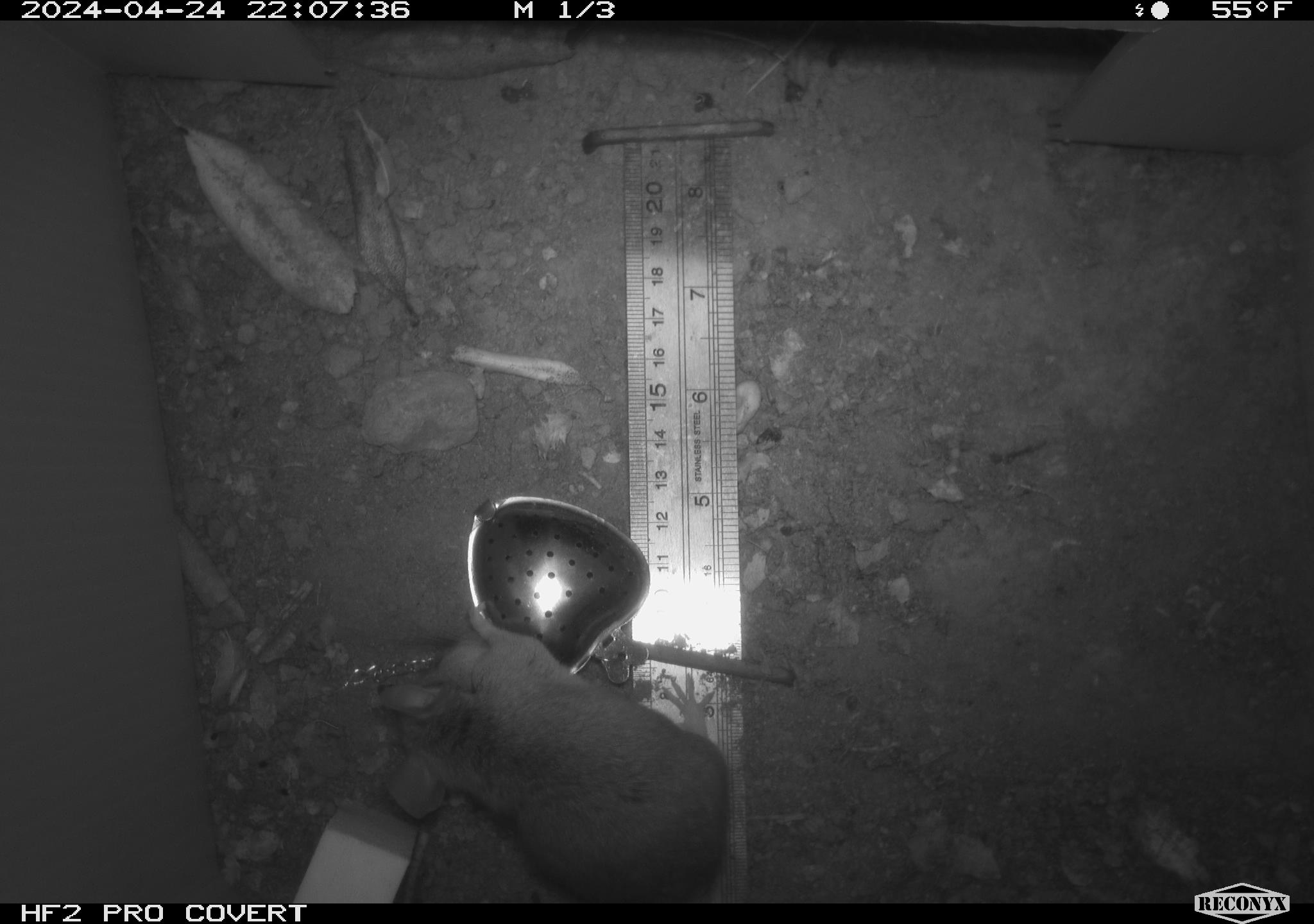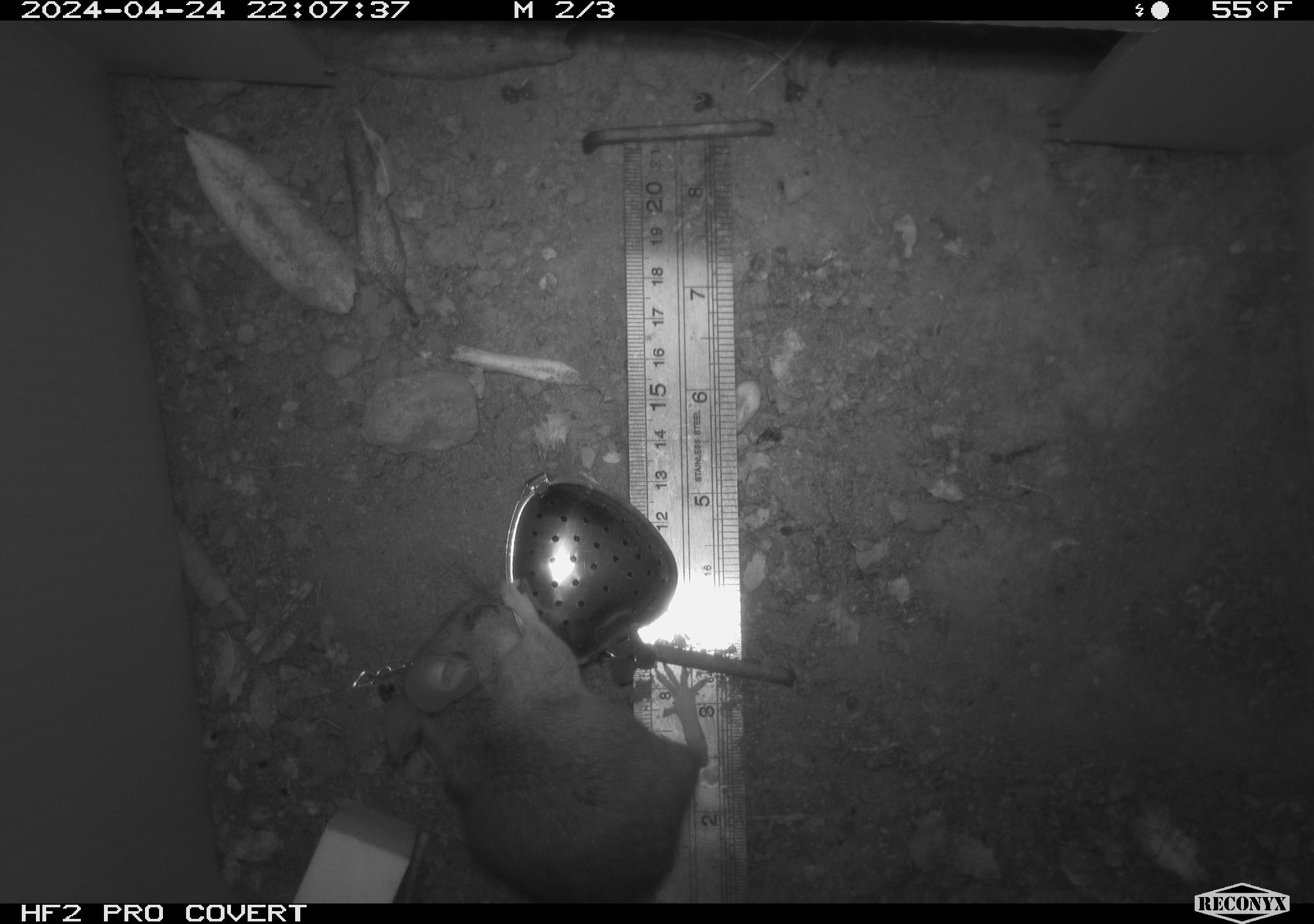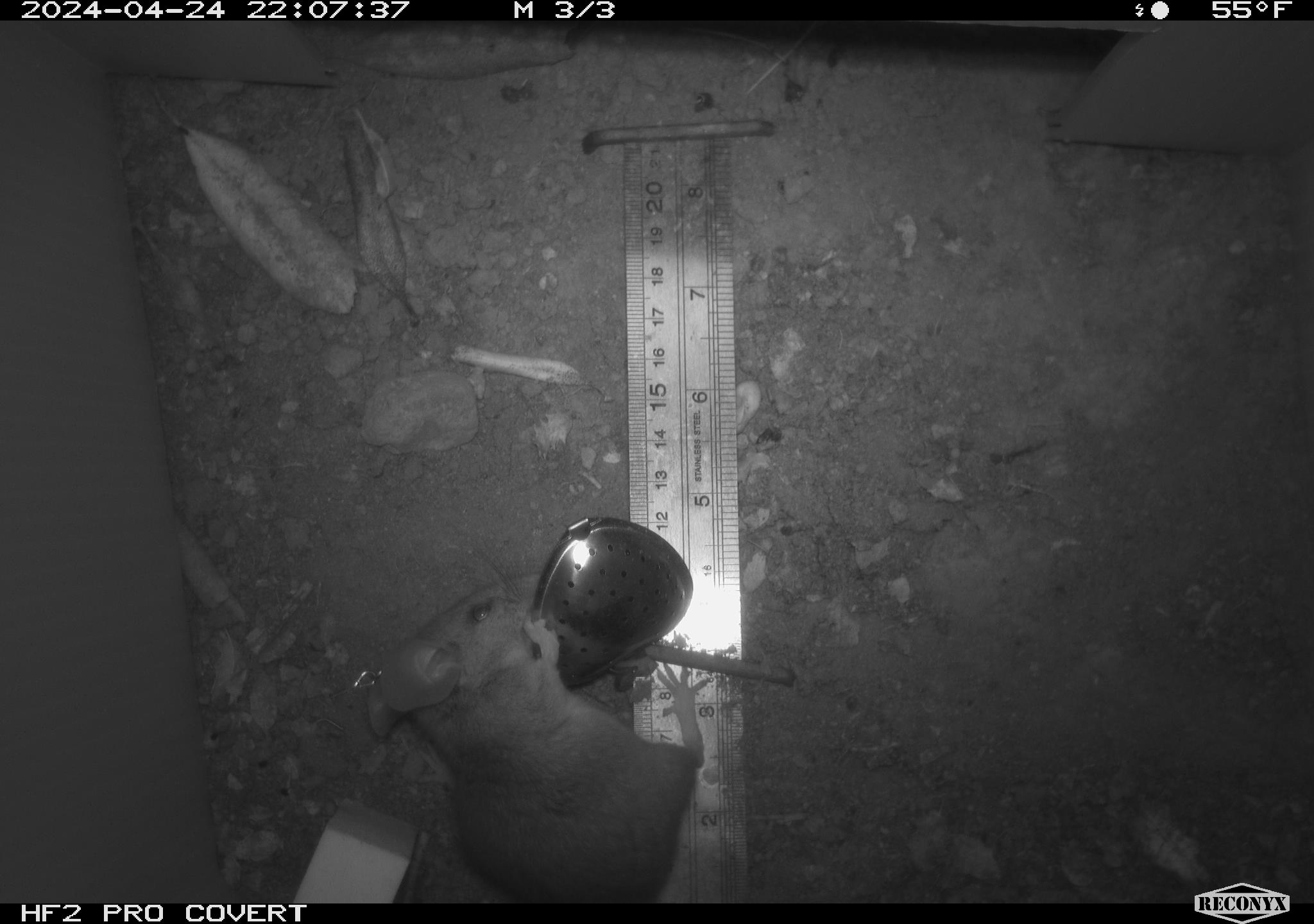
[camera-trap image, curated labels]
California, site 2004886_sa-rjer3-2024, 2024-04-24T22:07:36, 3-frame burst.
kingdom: Animalia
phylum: Chordata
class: Mammalia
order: Rodentia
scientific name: Rodentia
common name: mouse species